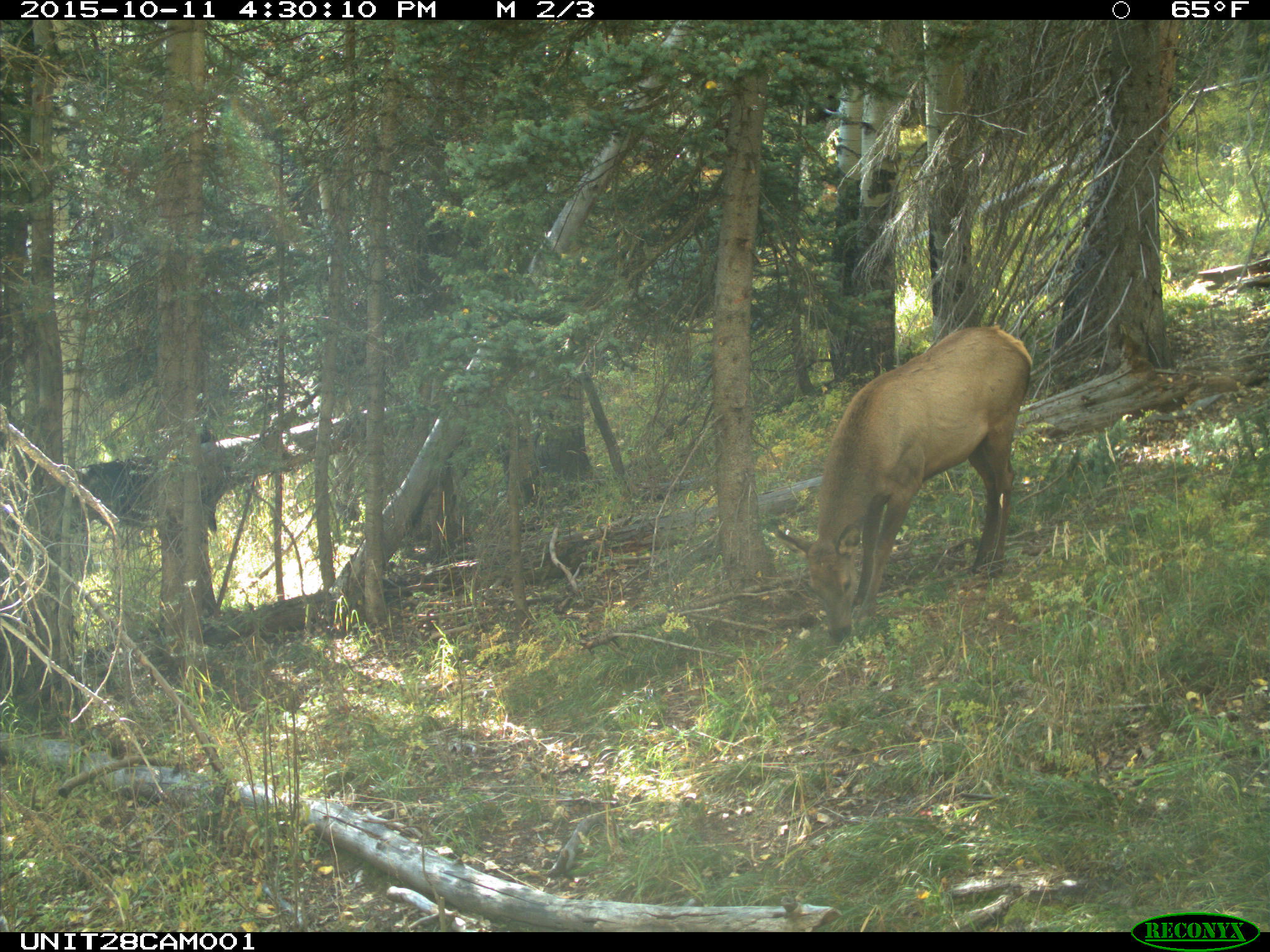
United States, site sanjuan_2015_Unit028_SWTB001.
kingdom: Animalia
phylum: Chordata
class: Mammalia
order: Artiodactyla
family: Cervidae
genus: Cervus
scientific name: Cervus elaphus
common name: red deer